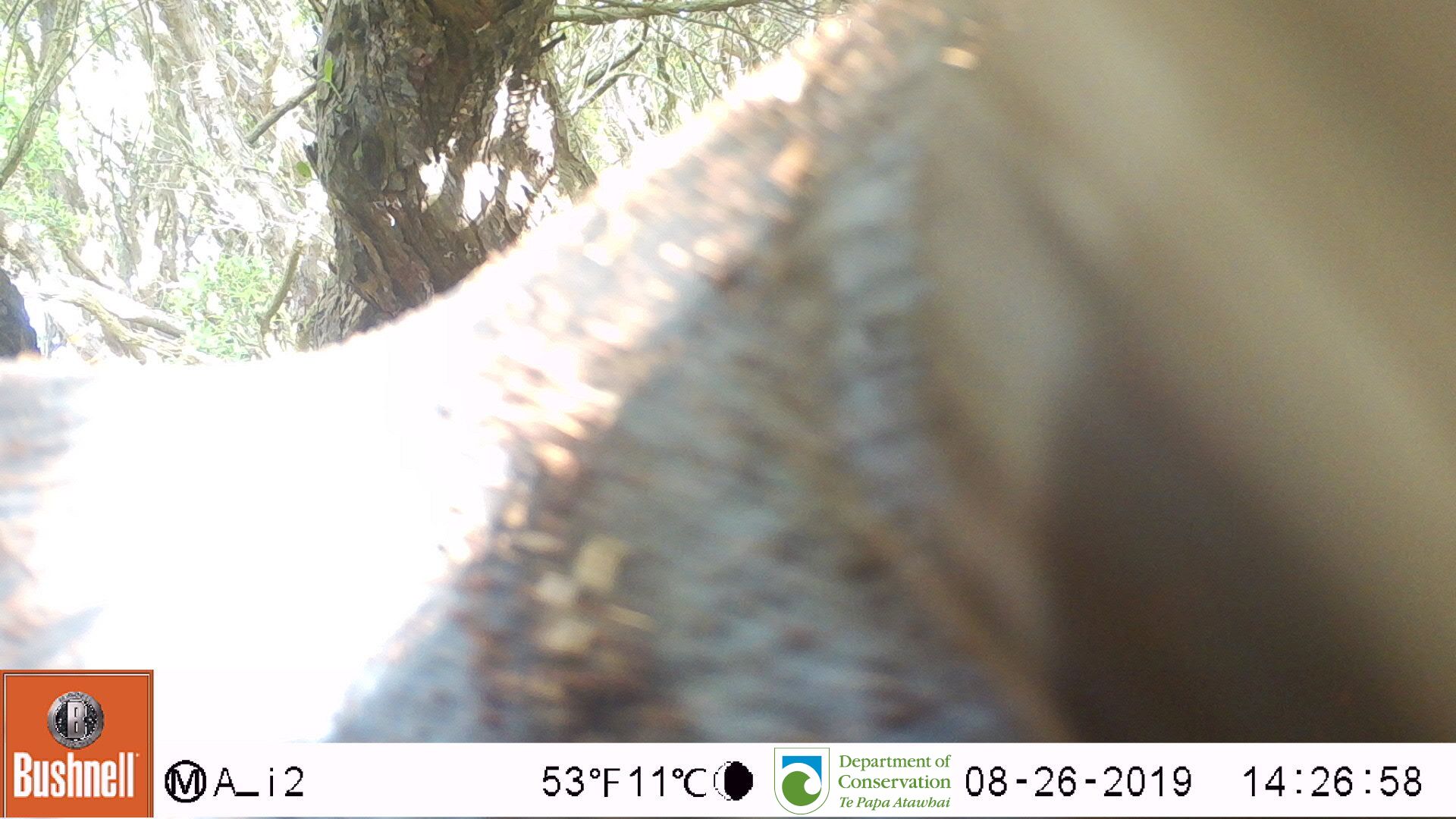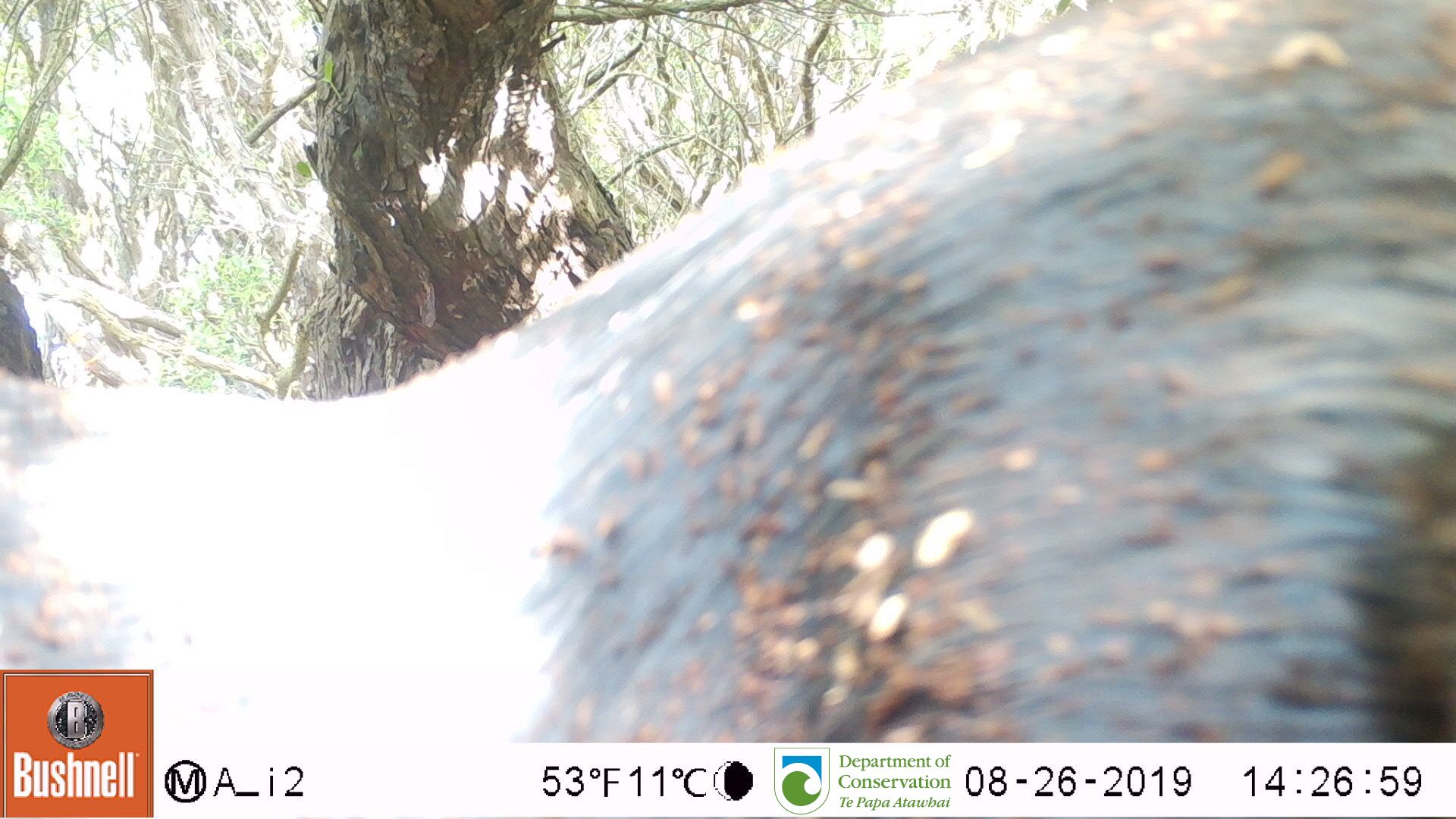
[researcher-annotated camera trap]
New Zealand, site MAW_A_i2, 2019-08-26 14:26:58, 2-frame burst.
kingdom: Animalia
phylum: Chordata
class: Mammalia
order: Carnivora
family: Otariidae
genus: Phocarctos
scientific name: Phocarctos hookeri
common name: new zealand sea lion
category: sealion